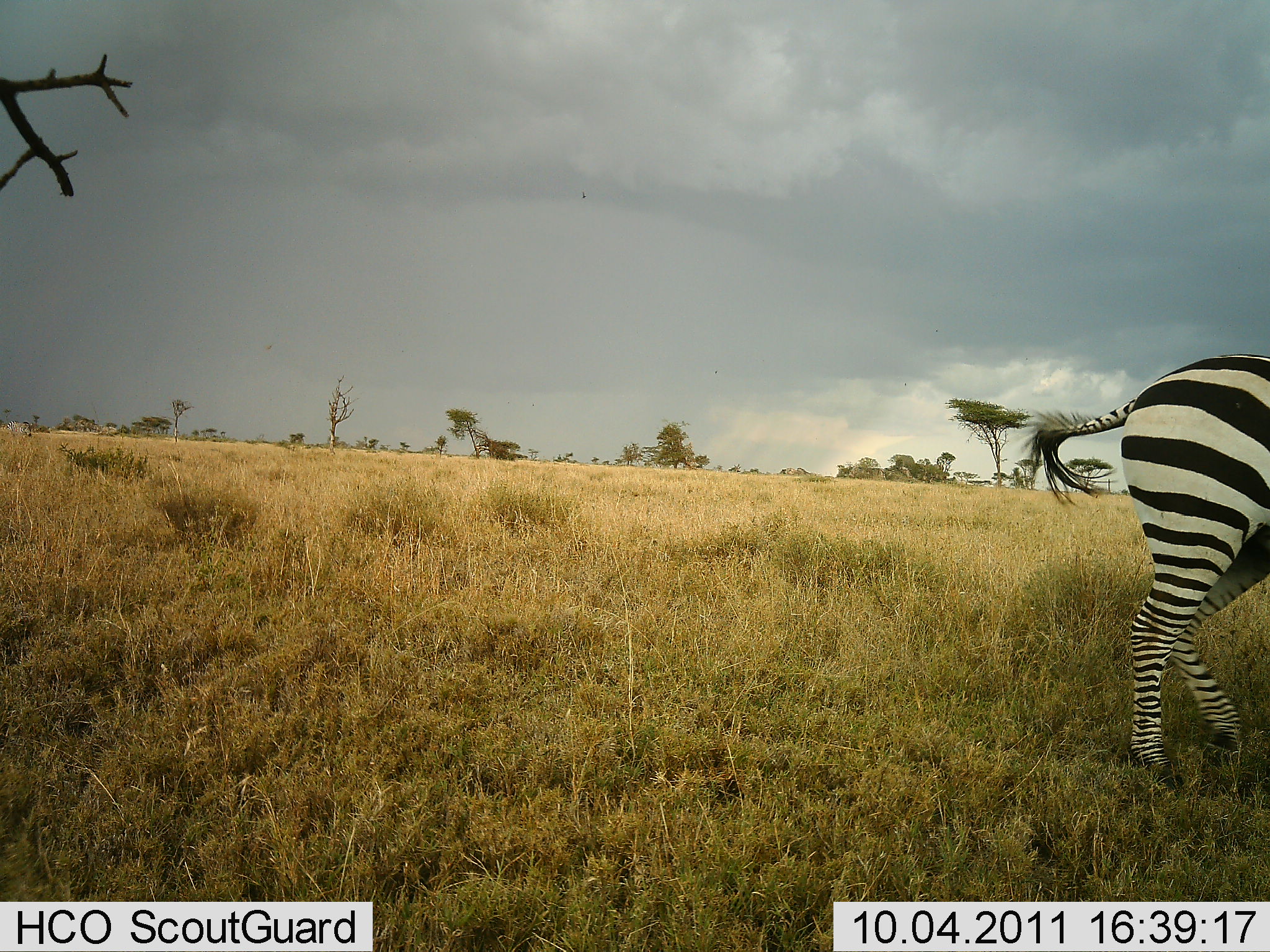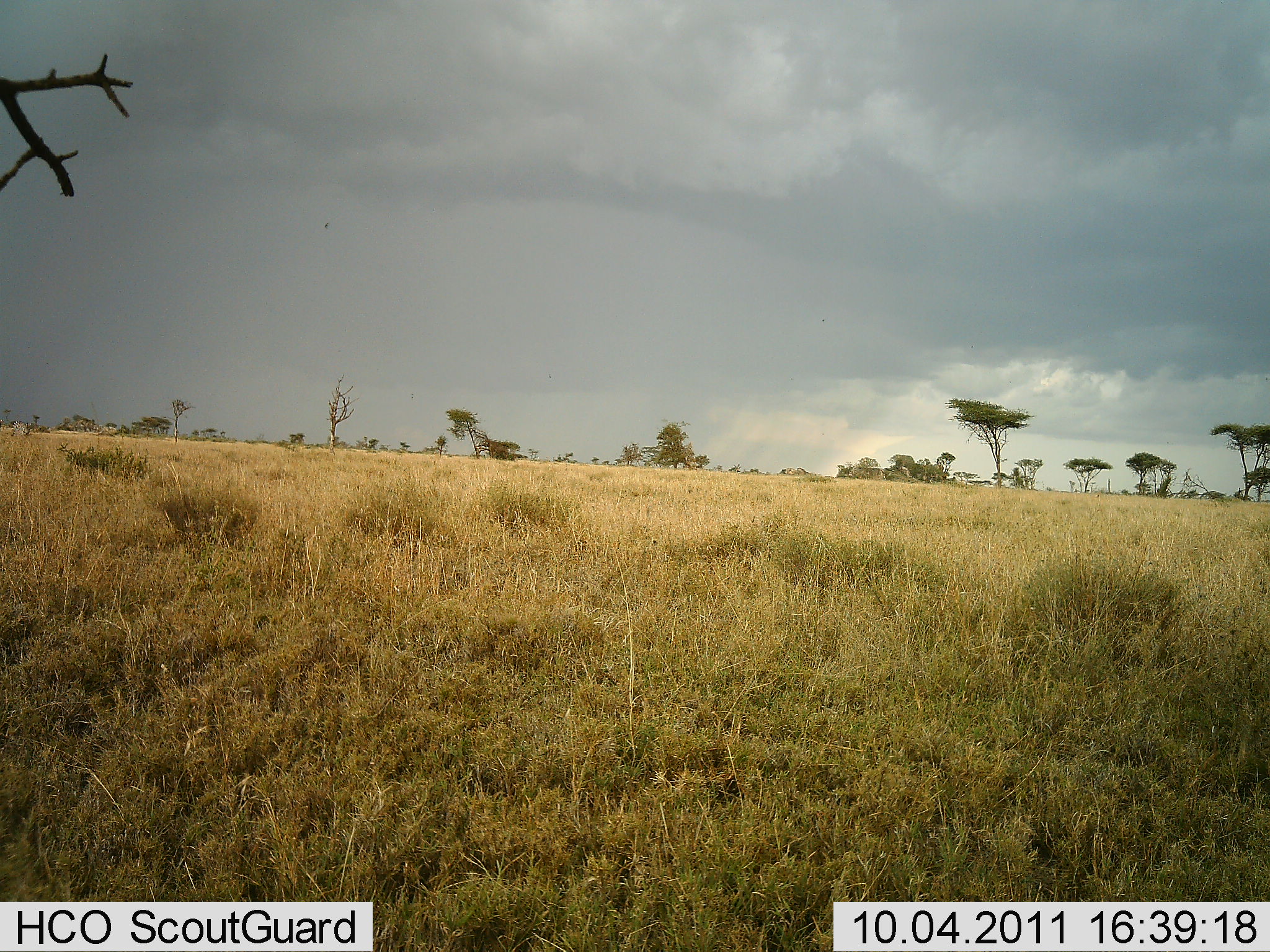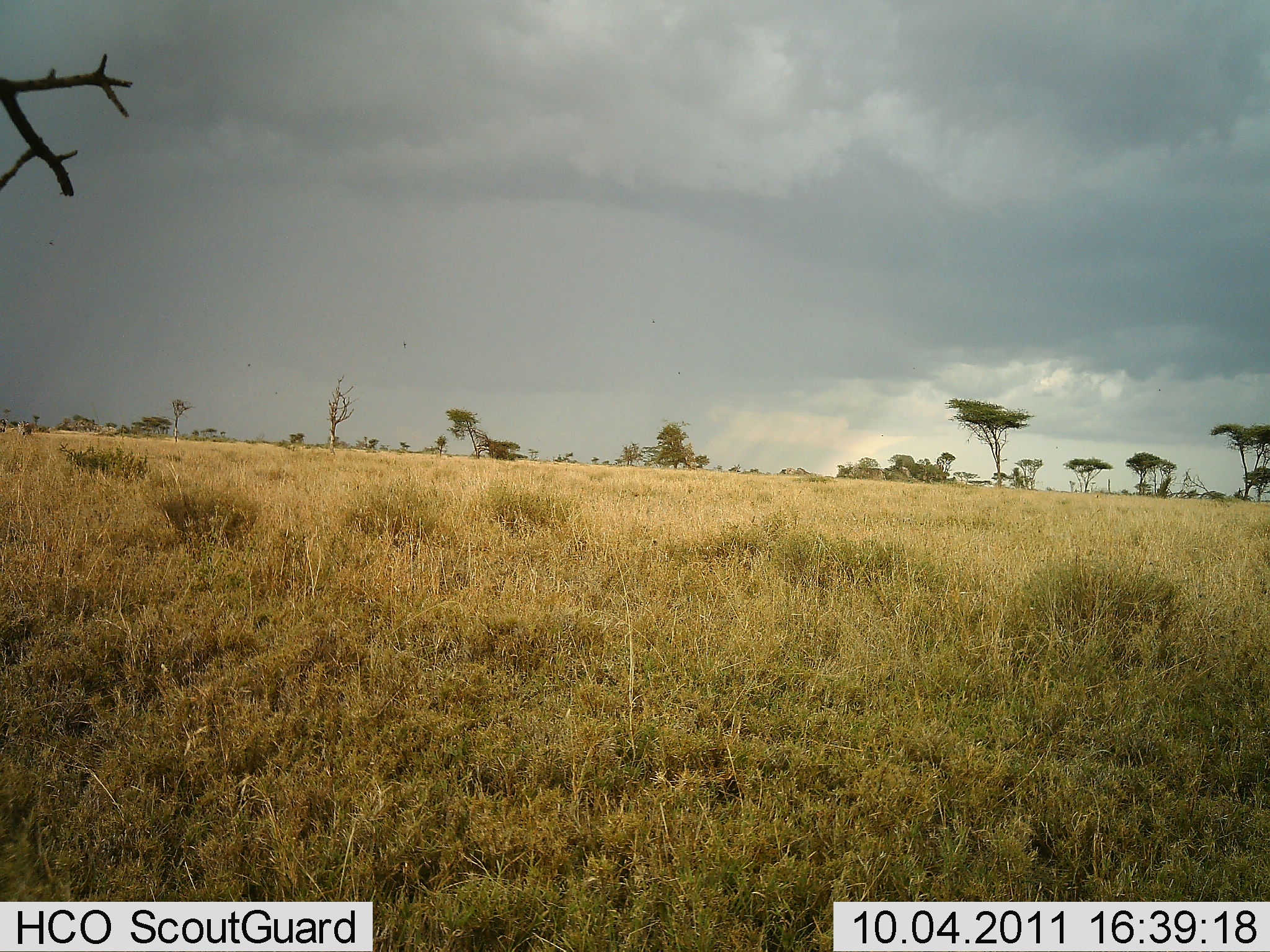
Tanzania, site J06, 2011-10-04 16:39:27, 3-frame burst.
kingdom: Animalia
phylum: Chordata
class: Mammalia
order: Perissodactyla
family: Equidae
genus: Equus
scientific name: Equus quagga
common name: plains zebra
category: zebra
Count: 1.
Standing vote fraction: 23%.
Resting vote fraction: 0%.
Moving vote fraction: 77%.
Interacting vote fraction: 0%.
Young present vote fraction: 0%.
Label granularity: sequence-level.